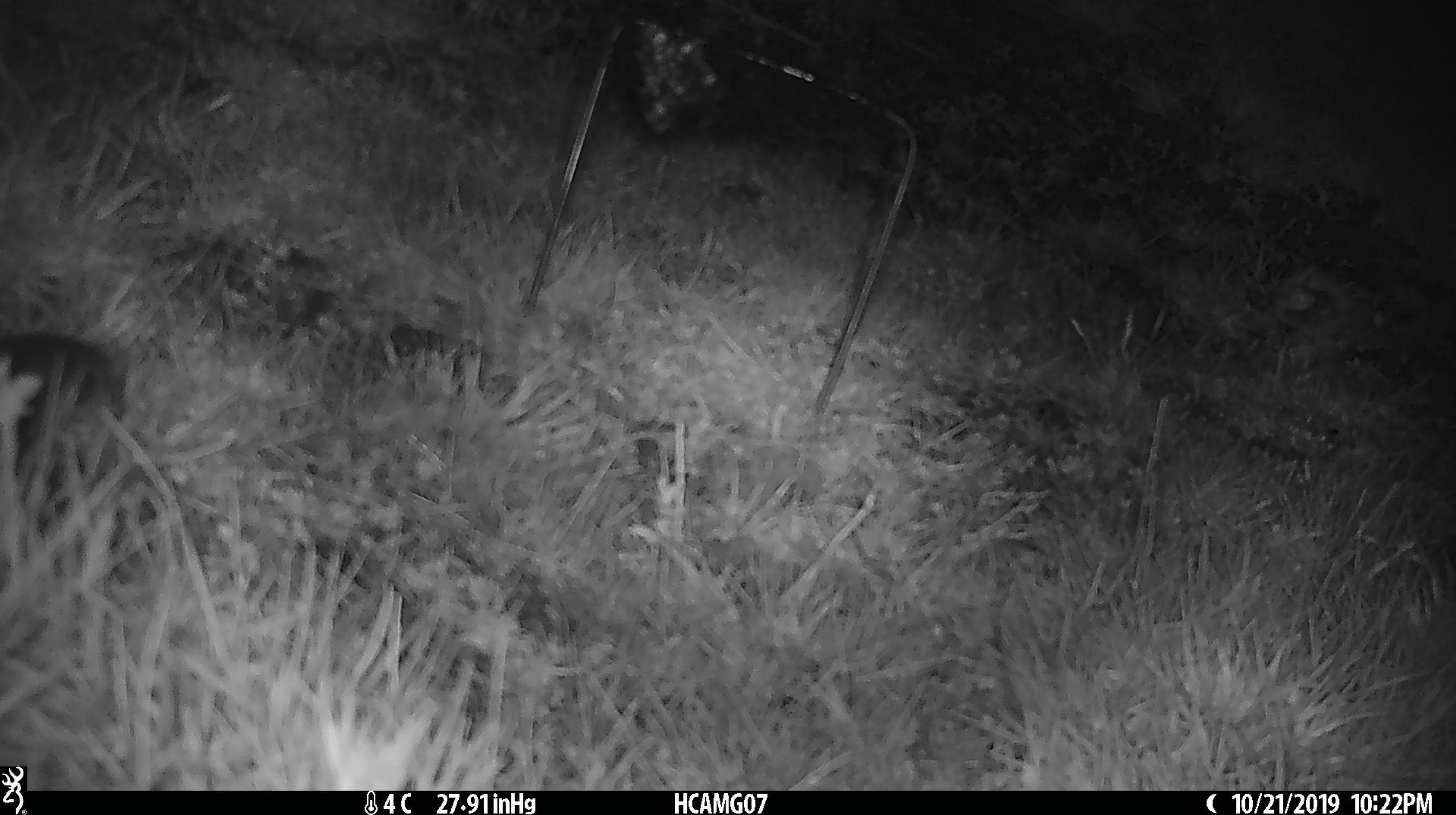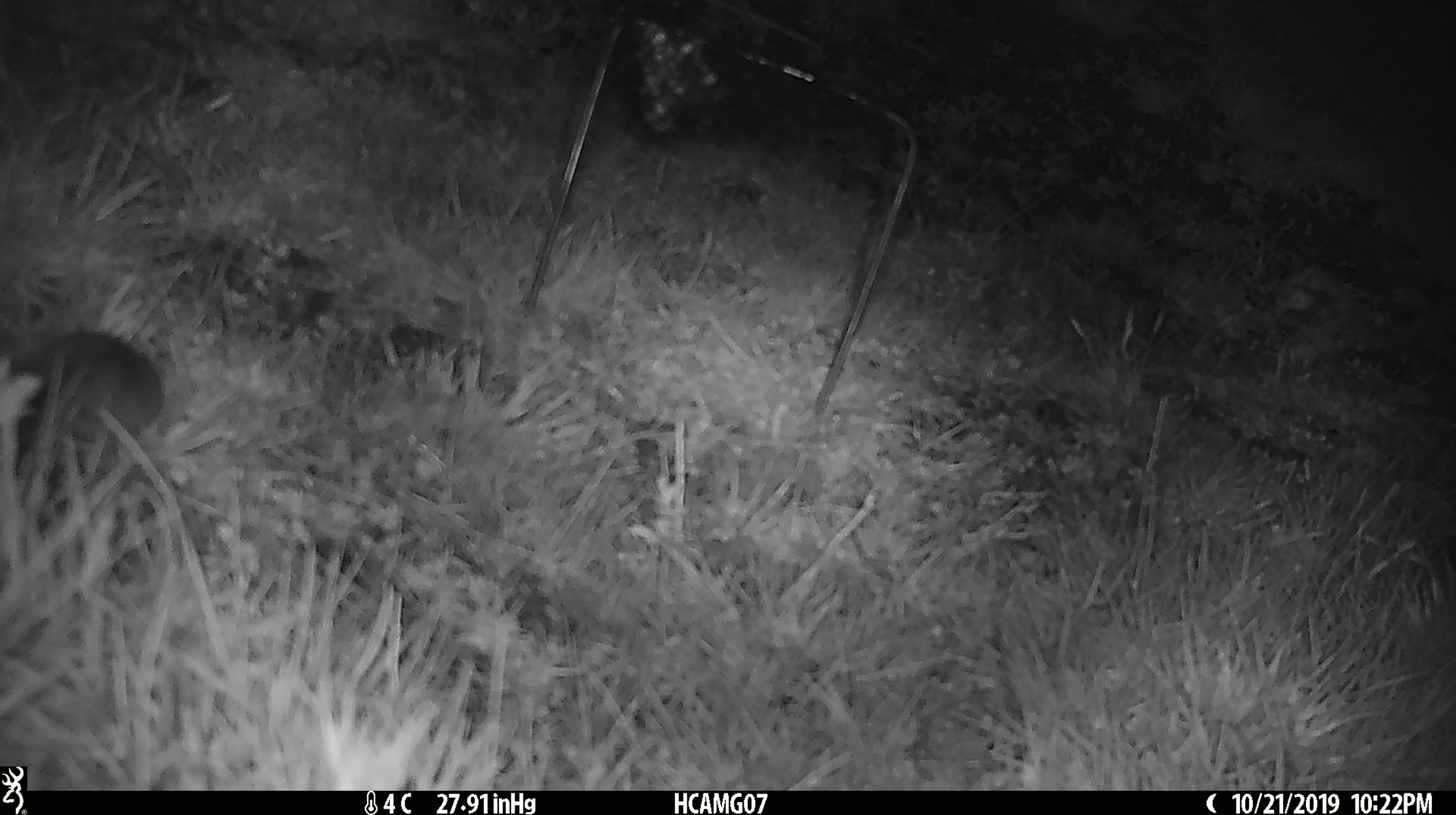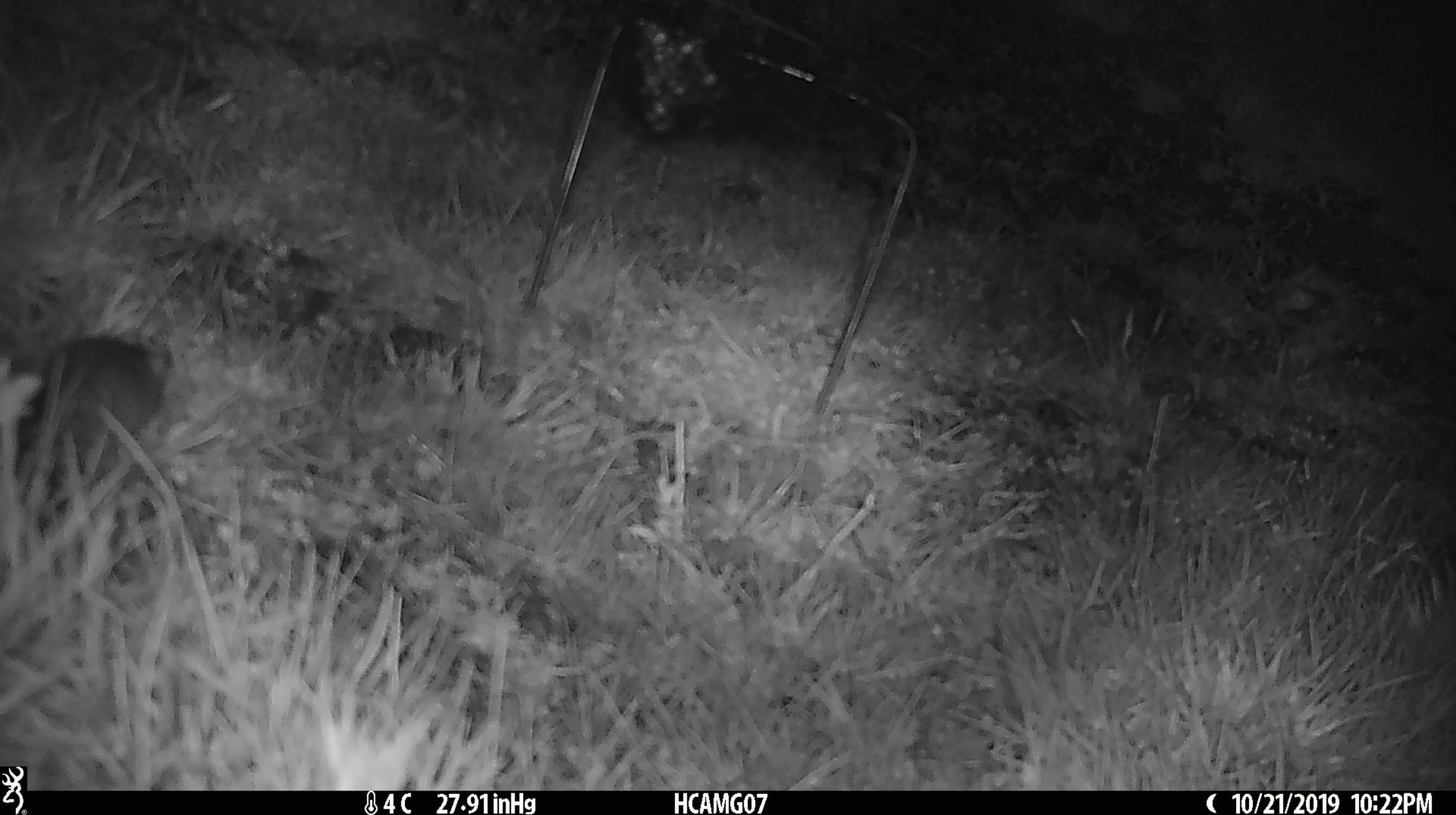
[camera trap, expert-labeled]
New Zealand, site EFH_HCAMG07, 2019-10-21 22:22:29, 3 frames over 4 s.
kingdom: Animalia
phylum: Chordata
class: Mammalia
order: Rodentia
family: Muridae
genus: Mus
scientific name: Mus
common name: mouse